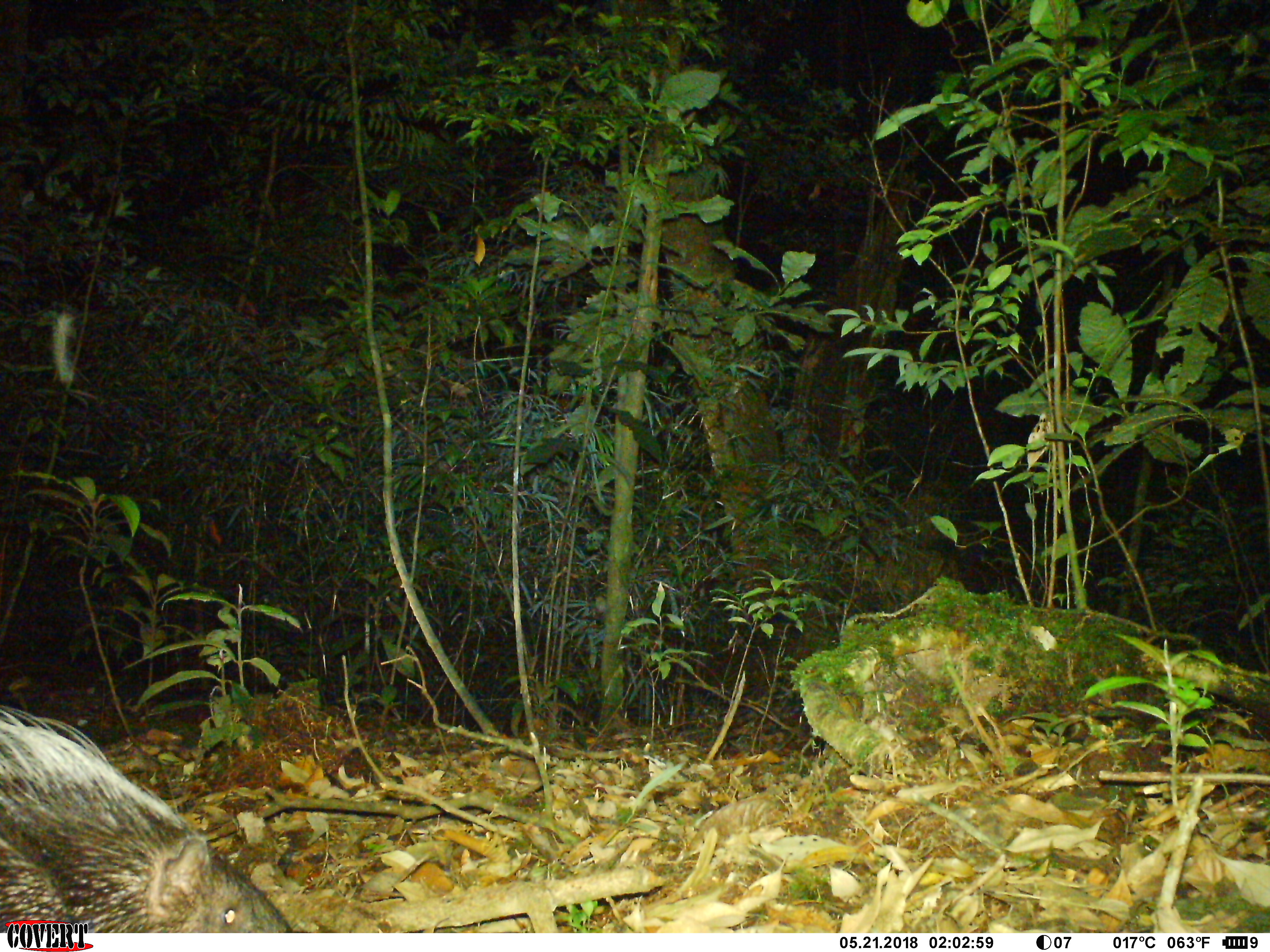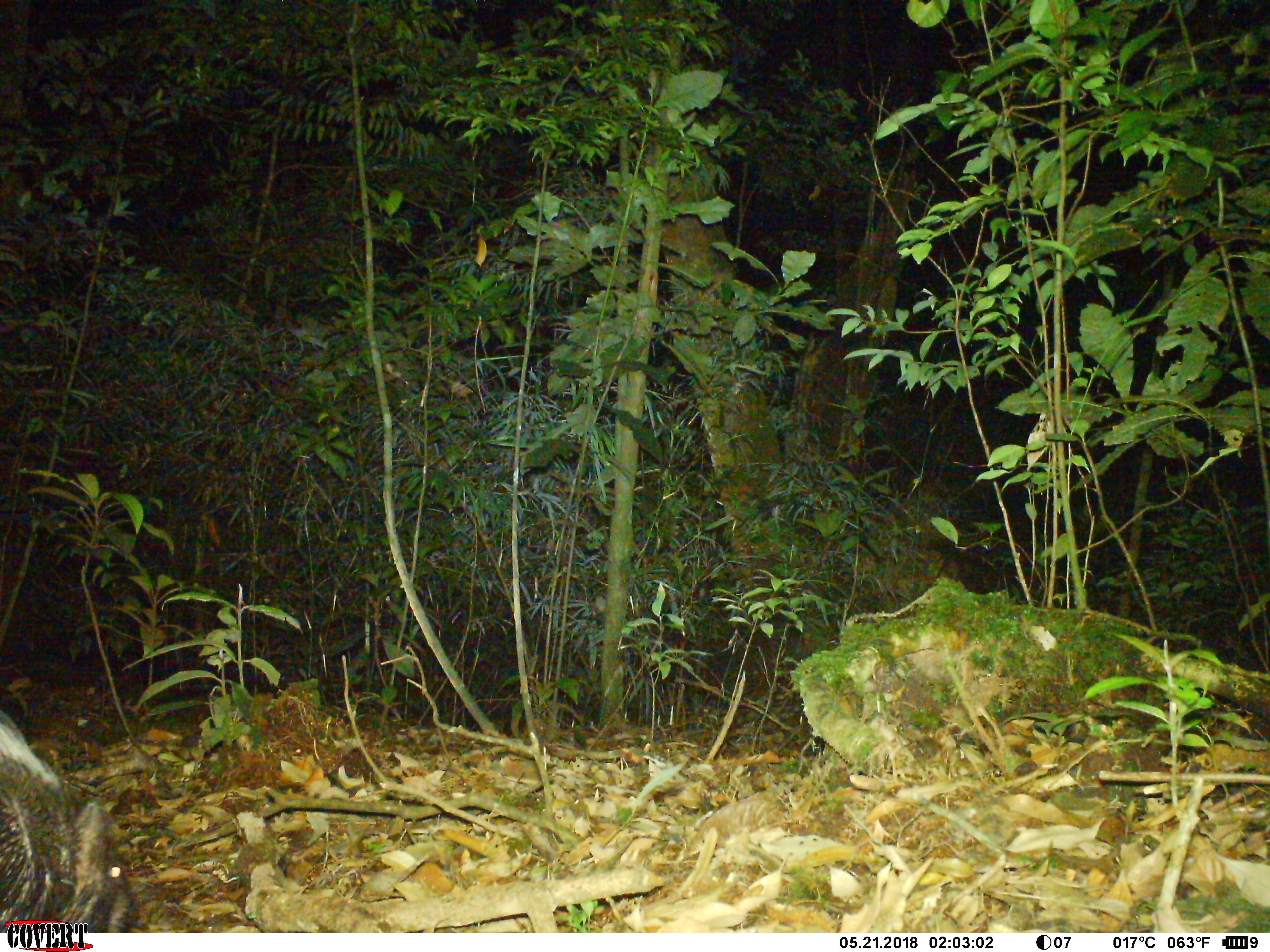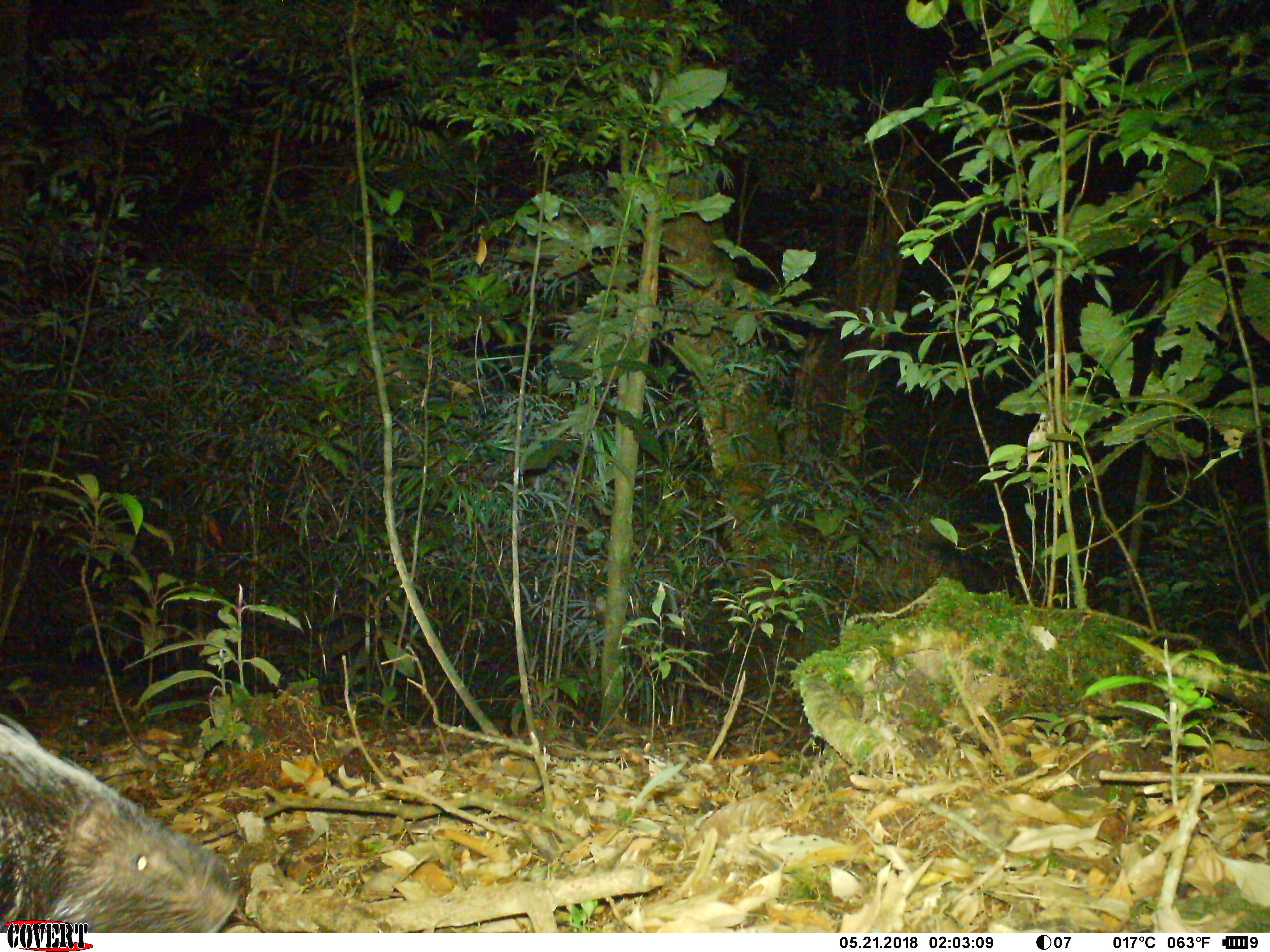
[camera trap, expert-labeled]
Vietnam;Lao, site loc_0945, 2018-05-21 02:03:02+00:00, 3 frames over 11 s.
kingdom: Animalia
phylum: Chordata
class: Mammalia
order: Rodentia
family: Hystricidae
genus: Hystrix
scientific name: Hystrix brachyura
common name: malayan porcupine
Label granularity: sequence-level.